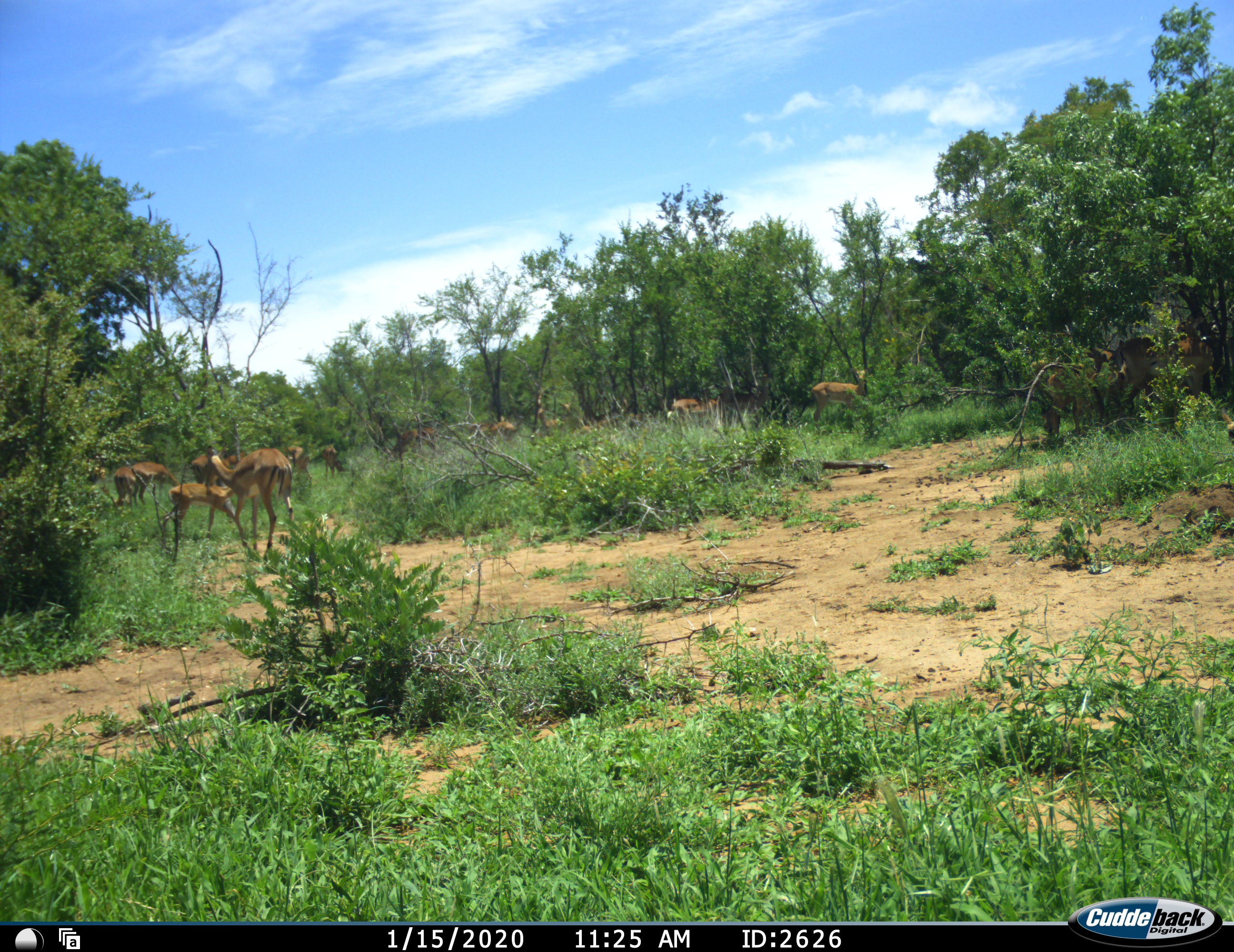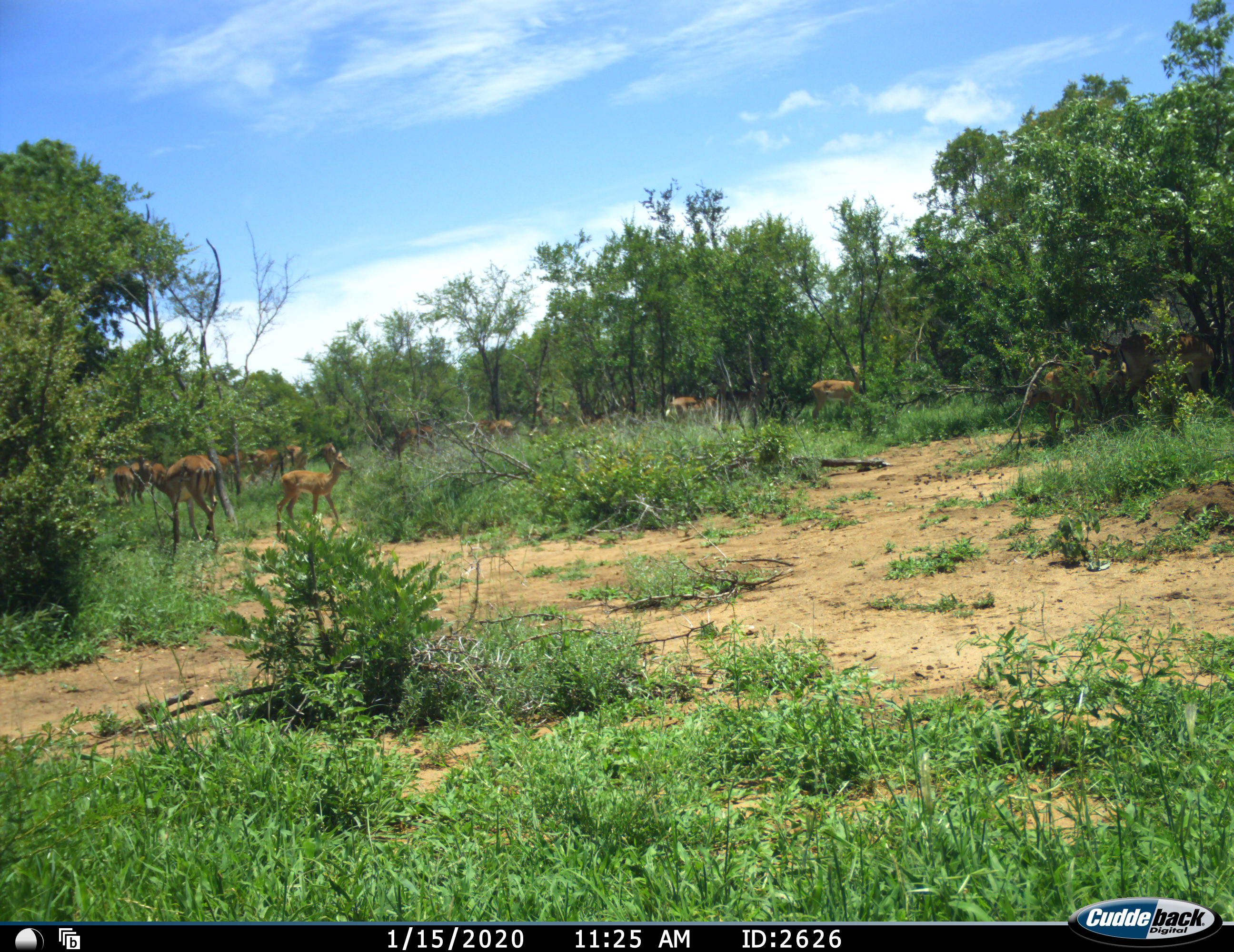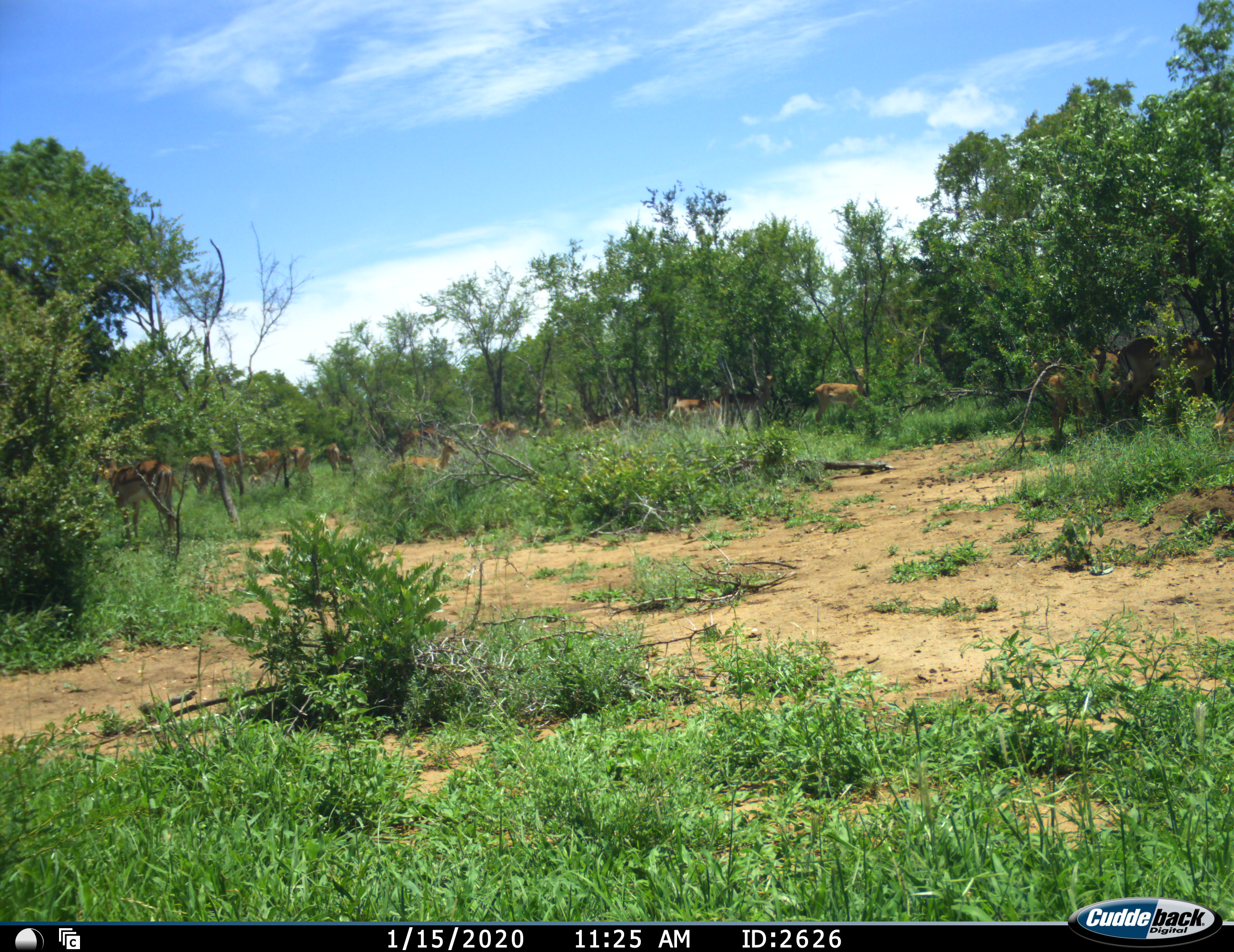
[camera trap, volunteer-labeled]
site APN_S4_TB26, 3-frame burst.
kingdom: Animalia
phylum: Chordata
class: Mammalia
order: Artiodactyla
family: Bovidae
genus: Aepyceros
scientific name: Aepyceros melampus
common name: impala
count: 11-50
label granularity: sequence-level